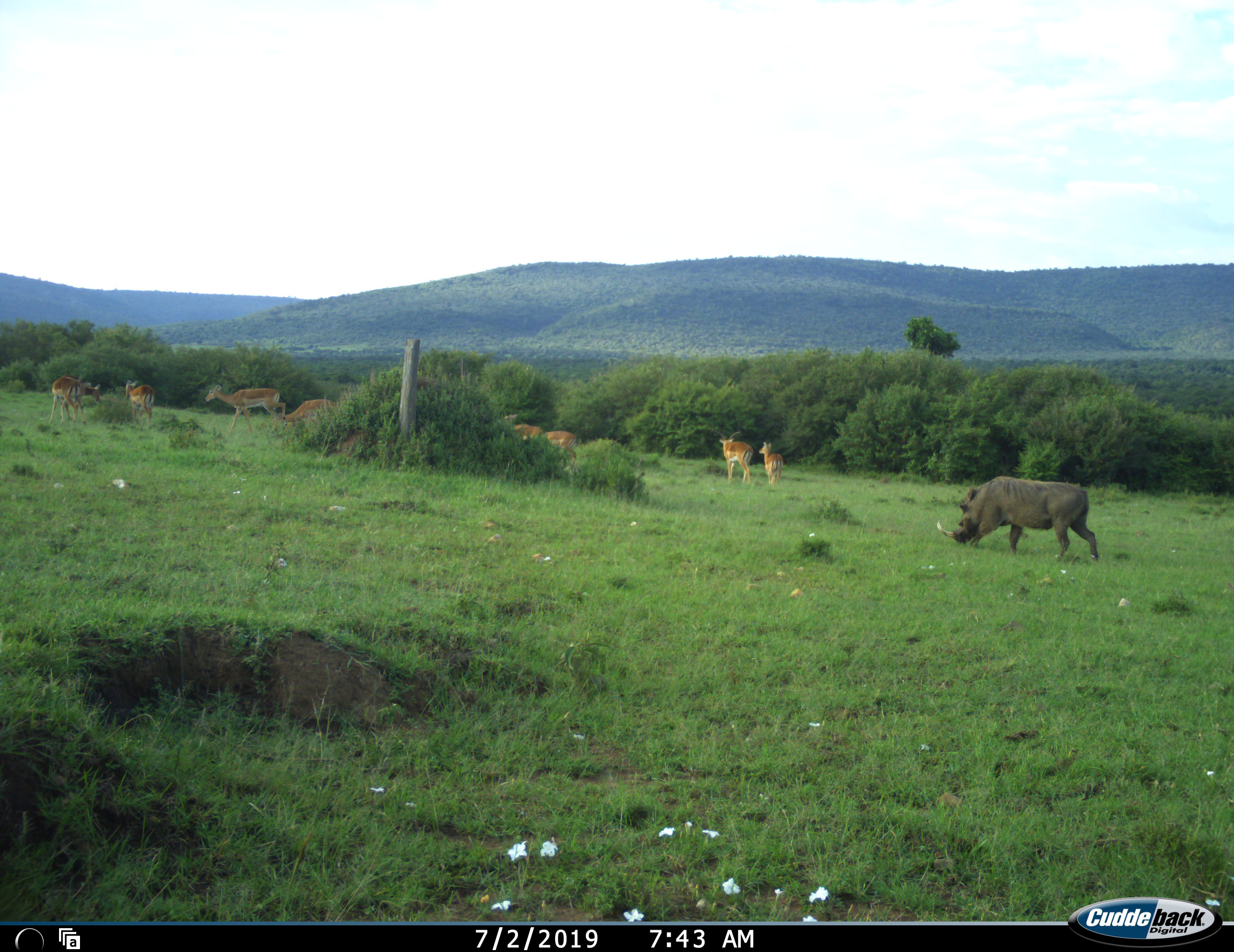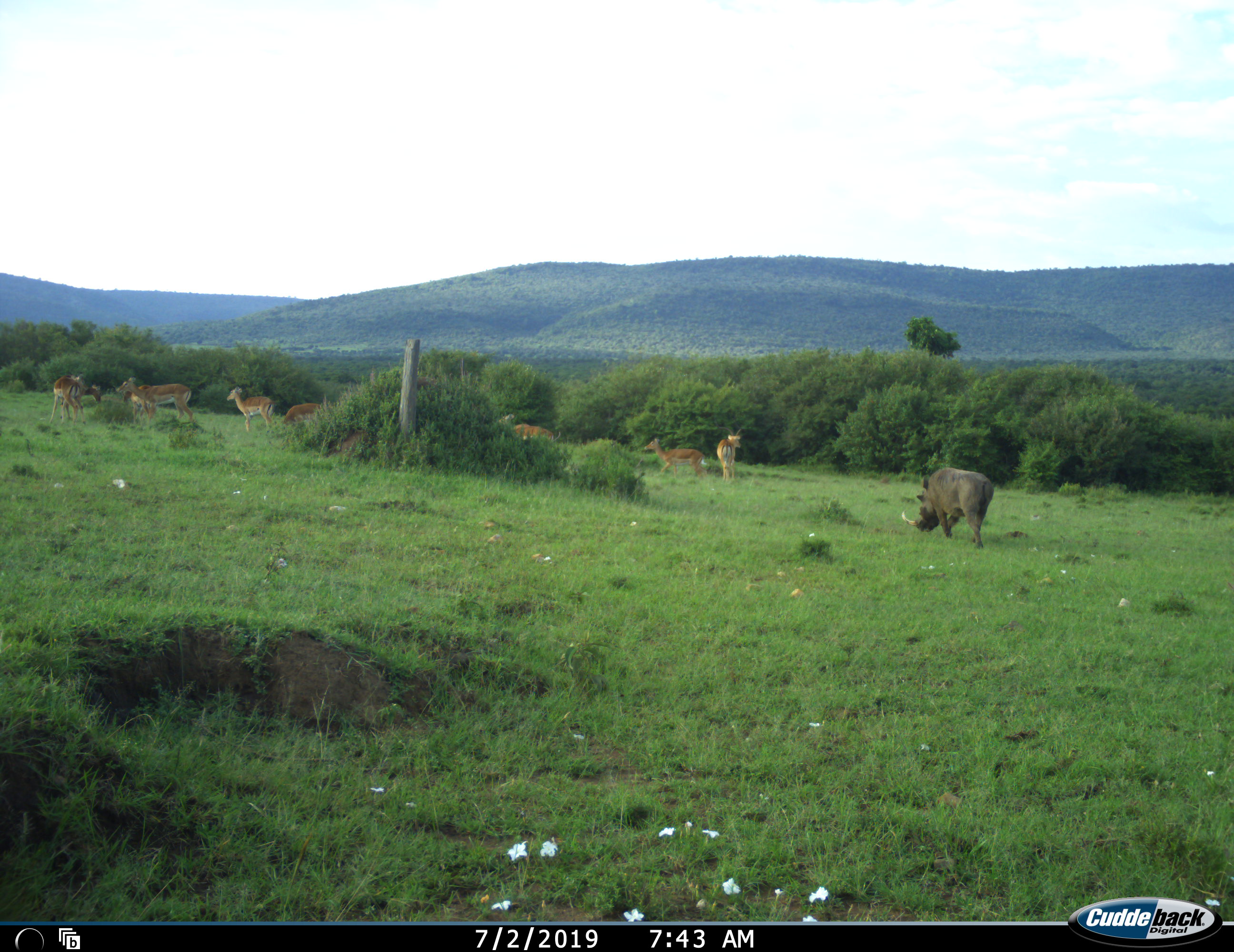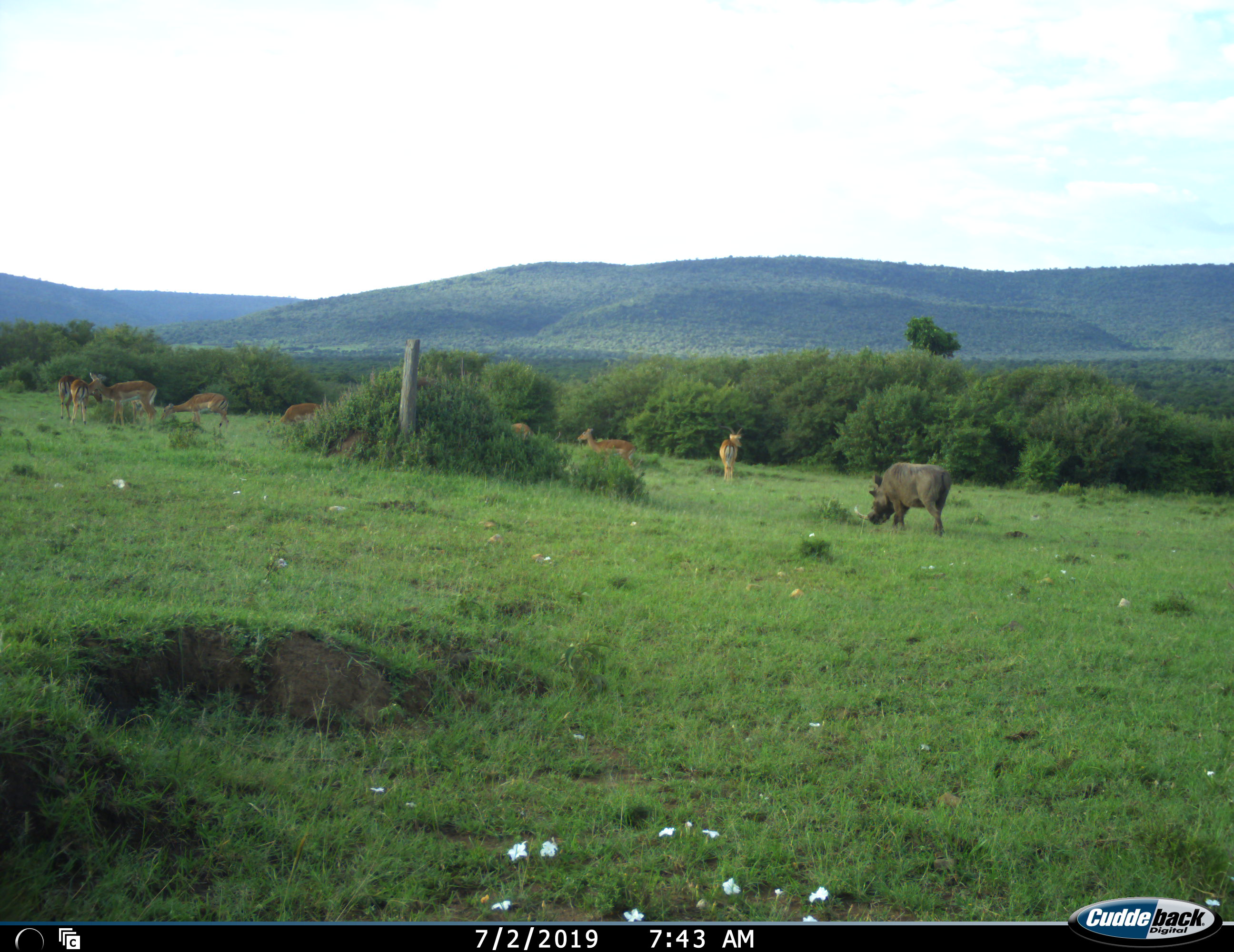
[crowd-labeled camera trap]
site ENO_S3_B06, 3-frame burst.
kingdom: Animalia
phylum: Chordata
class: Mammalia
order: Artiodactyla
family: Bovidae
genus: Aepyceros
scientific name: Aepyceros melampus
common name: impala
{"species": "impala (Aepyceros melampus)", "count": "8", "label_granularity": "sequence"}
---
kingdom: Animalia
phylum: Chordata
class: Mammalia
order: Artiodactyla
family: Suidae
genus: Phacochoerus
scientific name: Phacochoerus africanus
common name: warthog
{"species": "warthog (Phacochoerus africanus)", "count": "1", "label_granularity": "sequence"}